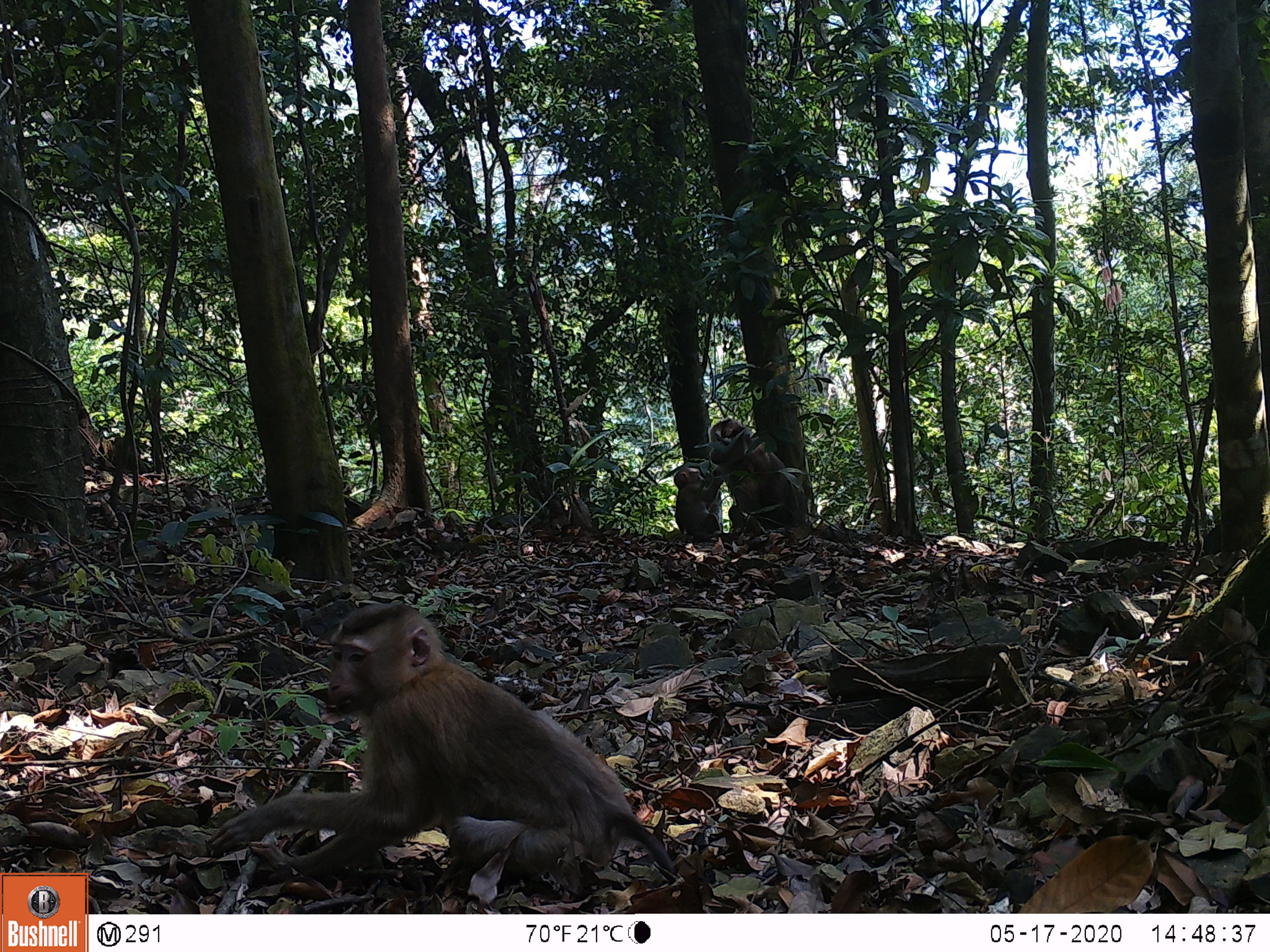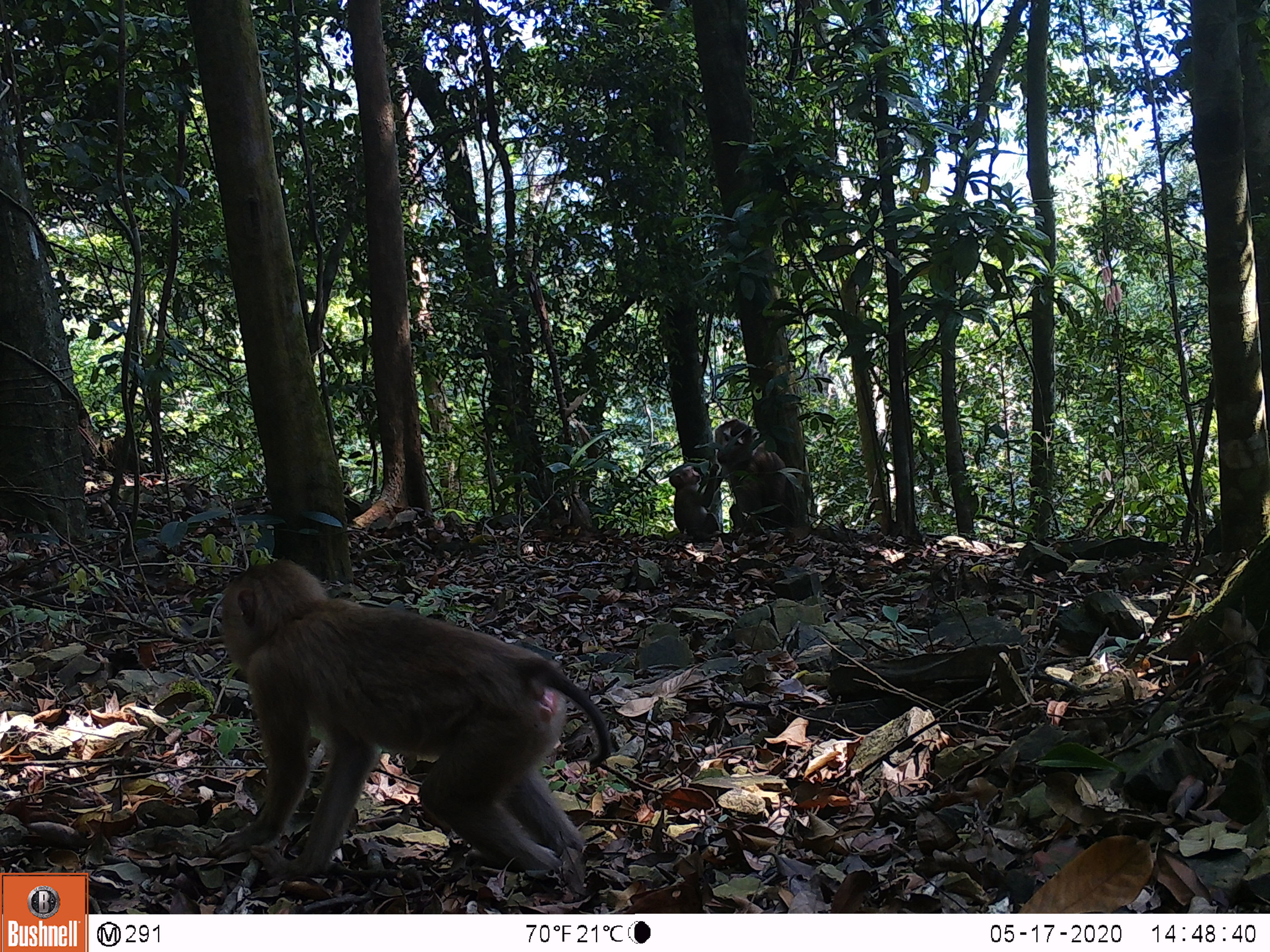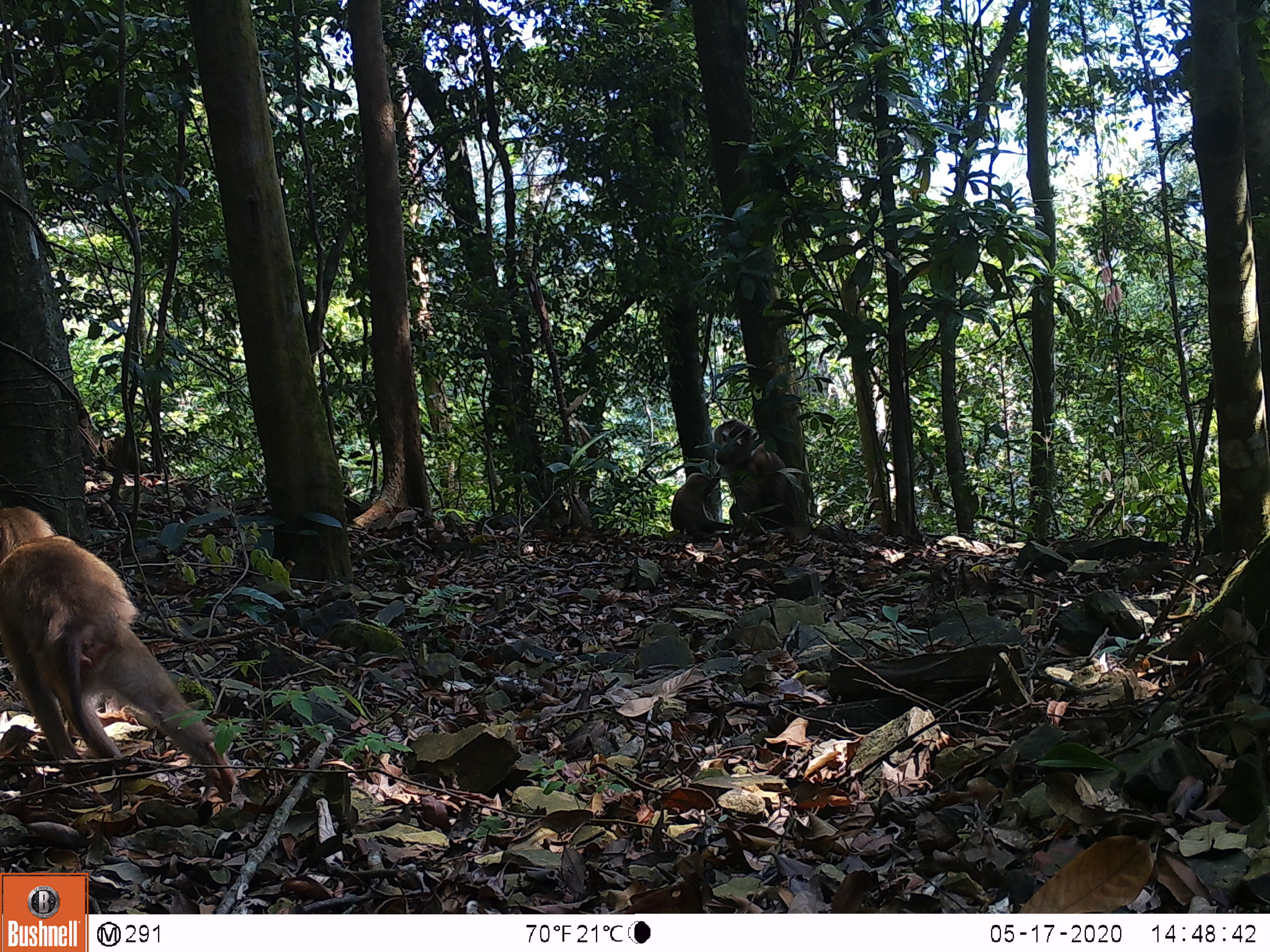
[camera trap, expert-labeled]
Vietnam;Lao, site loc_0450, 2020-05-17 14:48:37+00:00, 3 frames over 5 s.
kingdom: Animalia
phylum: Chordata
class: Mammalia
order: Primates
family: Cercopithecidae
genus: Macaca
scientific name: Macaca nemestrina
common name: pig-tailed macaque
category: pig tailed macaque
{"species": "pig tailed macaque (pig-tailed macaque) (Macaca nemestrina)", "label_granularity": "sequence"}